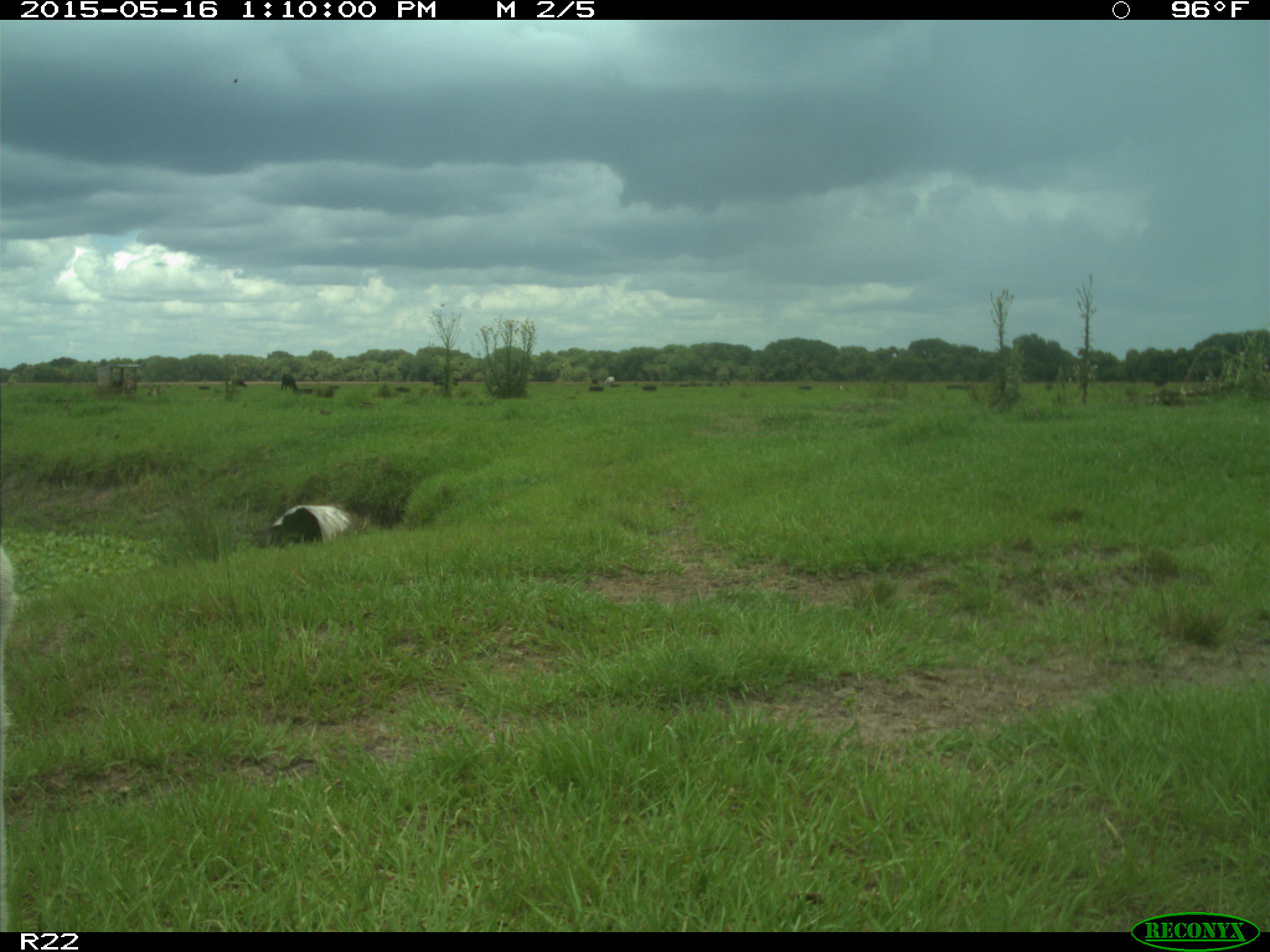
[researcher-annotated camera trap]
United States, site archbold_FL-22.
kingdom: Animalia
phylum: Chordata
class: Mammalia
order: Artiodactyla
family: Bovidae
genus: Bos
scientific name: Bos taurus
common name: domestic cow